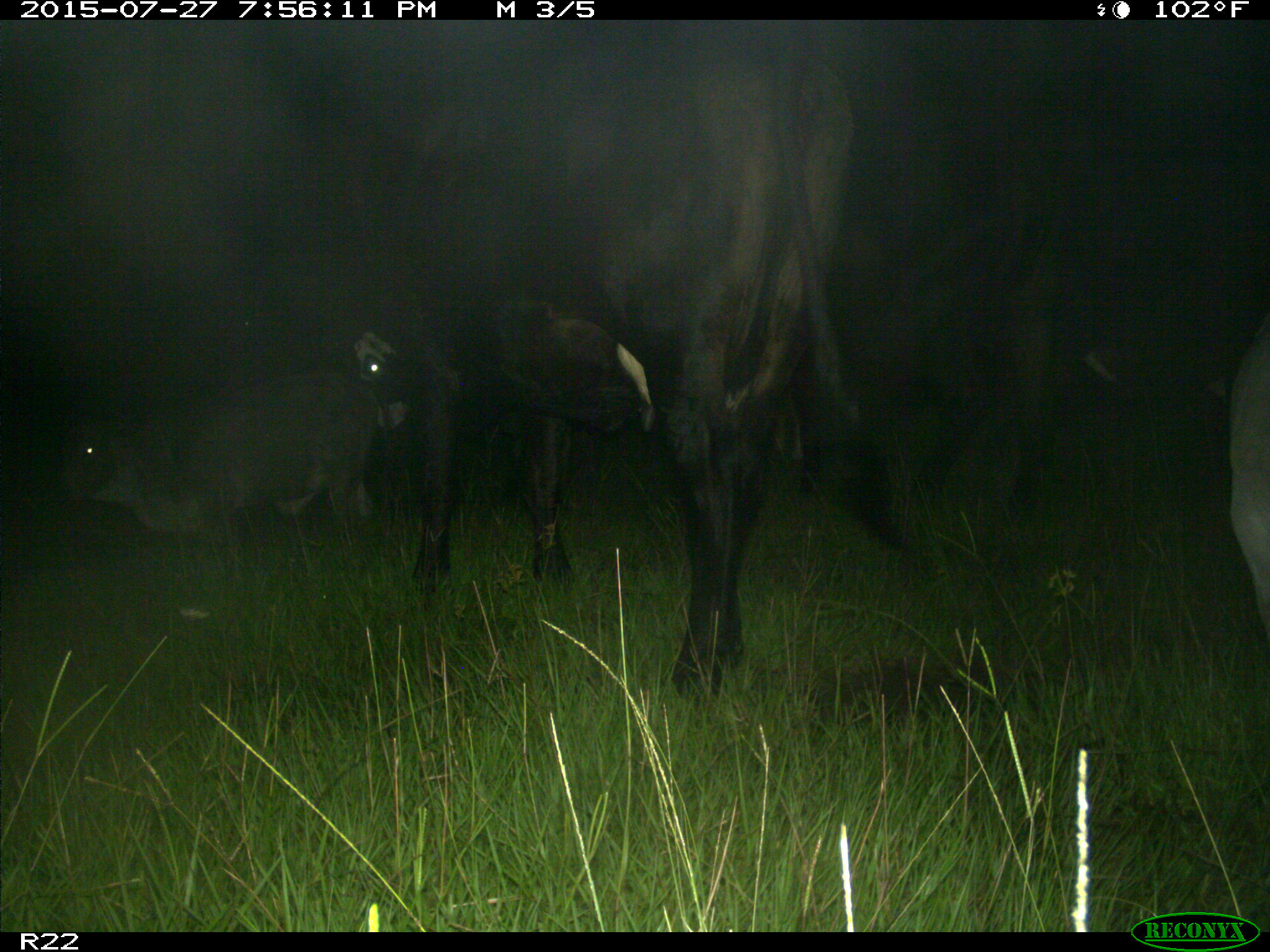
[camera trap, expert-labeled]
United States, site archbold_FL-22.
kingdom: Animalia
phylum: Chordata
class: Mammalia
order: Artiodactyla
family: Bovidae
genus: Bos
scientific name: Bos taurus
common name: domestic cow